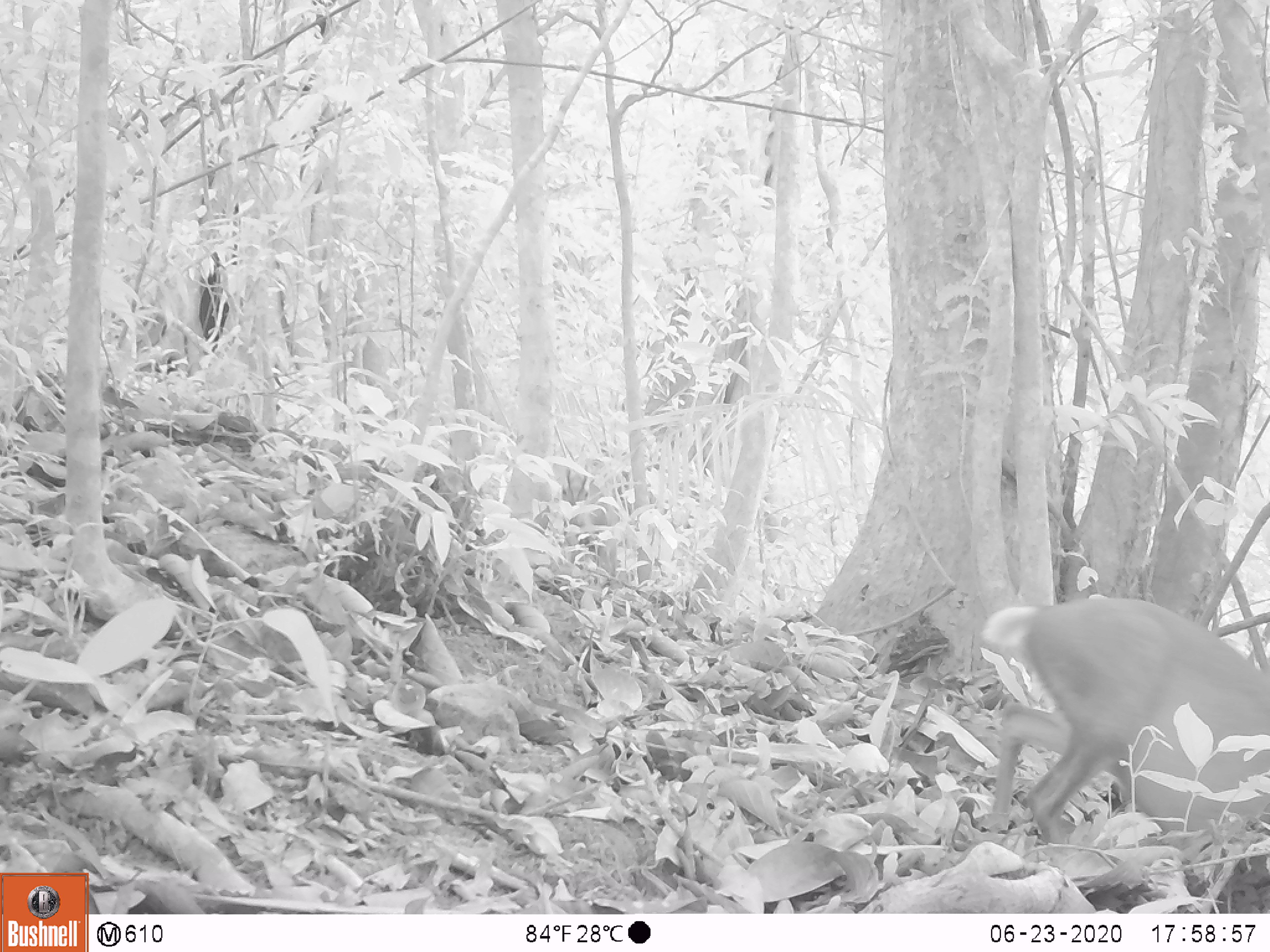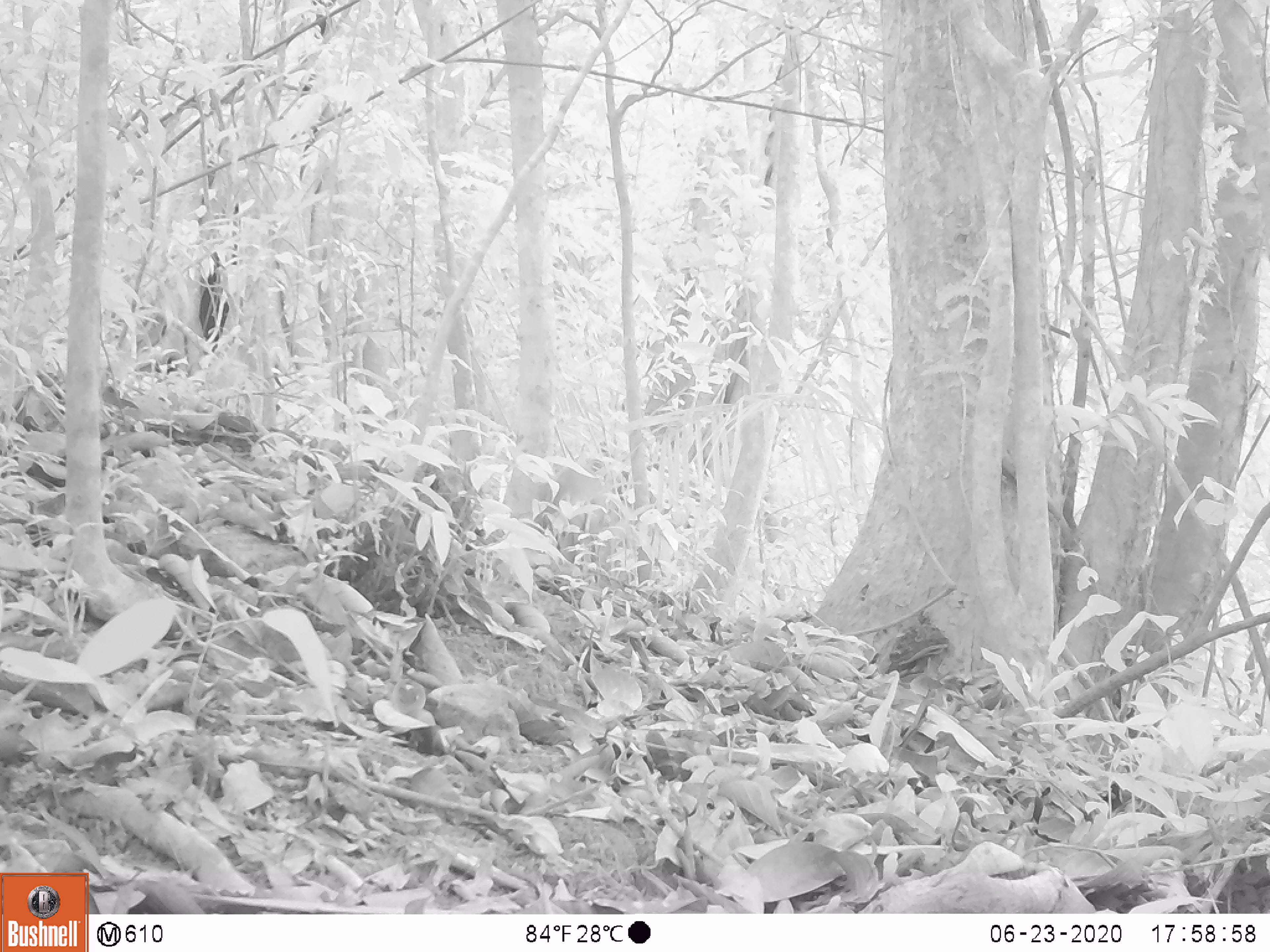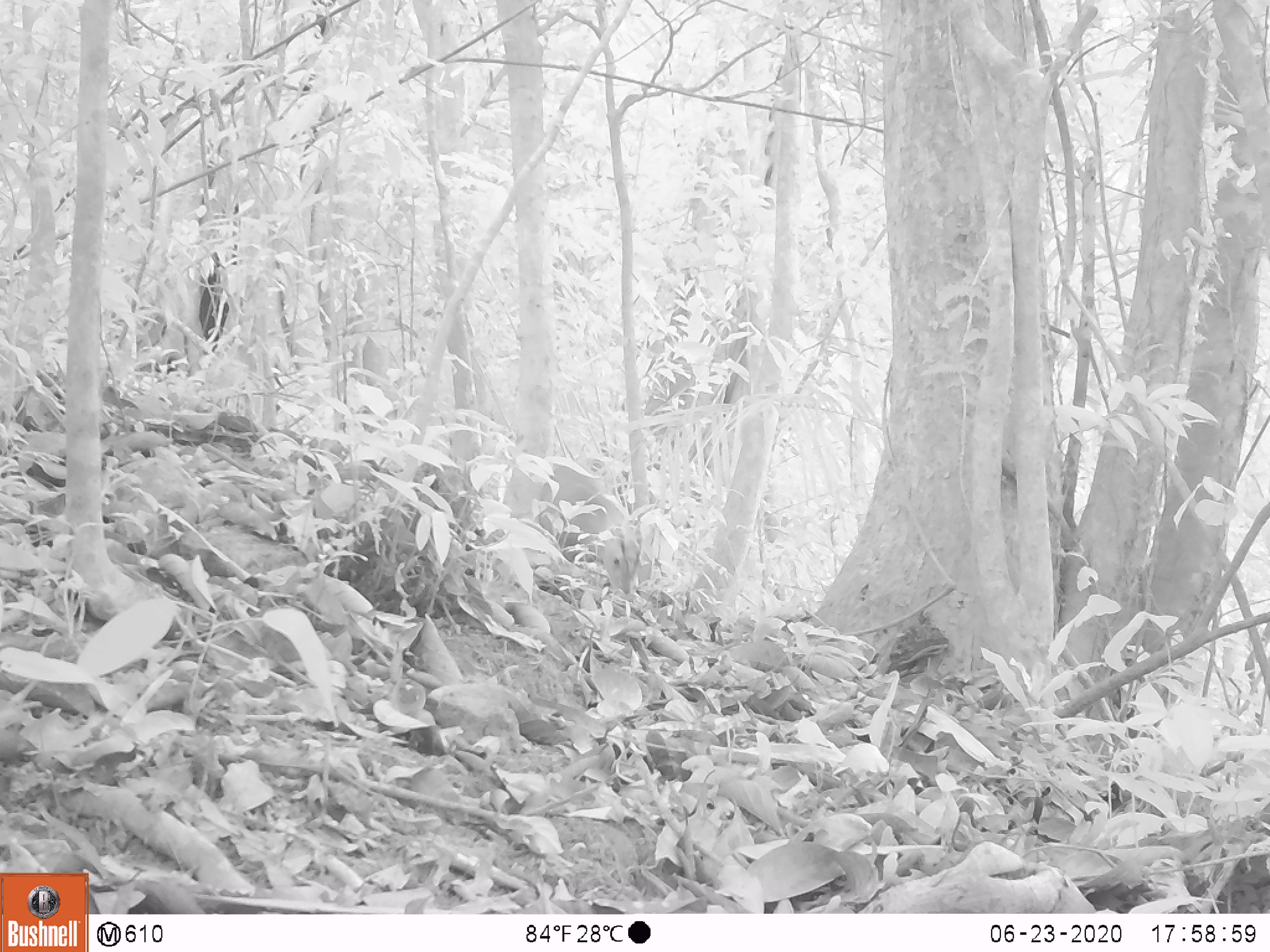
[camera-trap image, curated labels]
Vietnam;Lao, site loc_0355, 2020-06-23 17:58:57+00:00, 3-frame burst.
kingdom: Animalia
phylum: Chordata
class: Mammalia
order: Artiodactyla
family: Cervidae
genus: Muntiacus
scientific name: Muntiacus rooseveltorum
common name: roosevelt's muntjac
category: roosevelts muntjac group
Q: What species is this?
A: Roosevelts muntjac group (roosevelt's muntjac) (Muntiacus rooseveltorum).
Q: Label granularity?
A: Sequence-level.